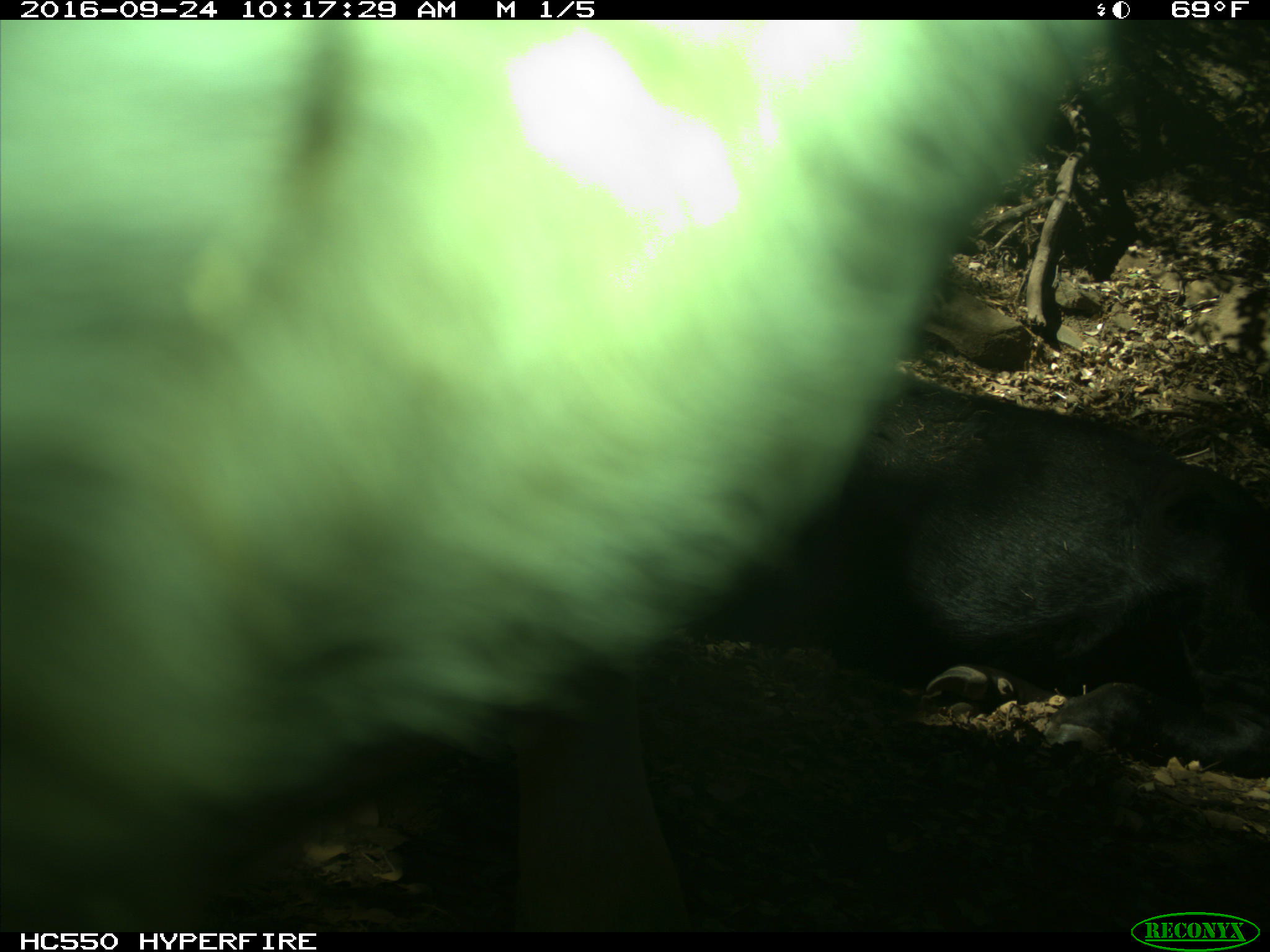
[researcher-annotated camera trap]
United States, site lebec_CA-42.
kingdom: Animalia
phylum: Chordata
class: Mammalia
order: Artiodactyla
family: Bovidae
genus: Bos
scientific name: Bos taurus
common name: domestic cow